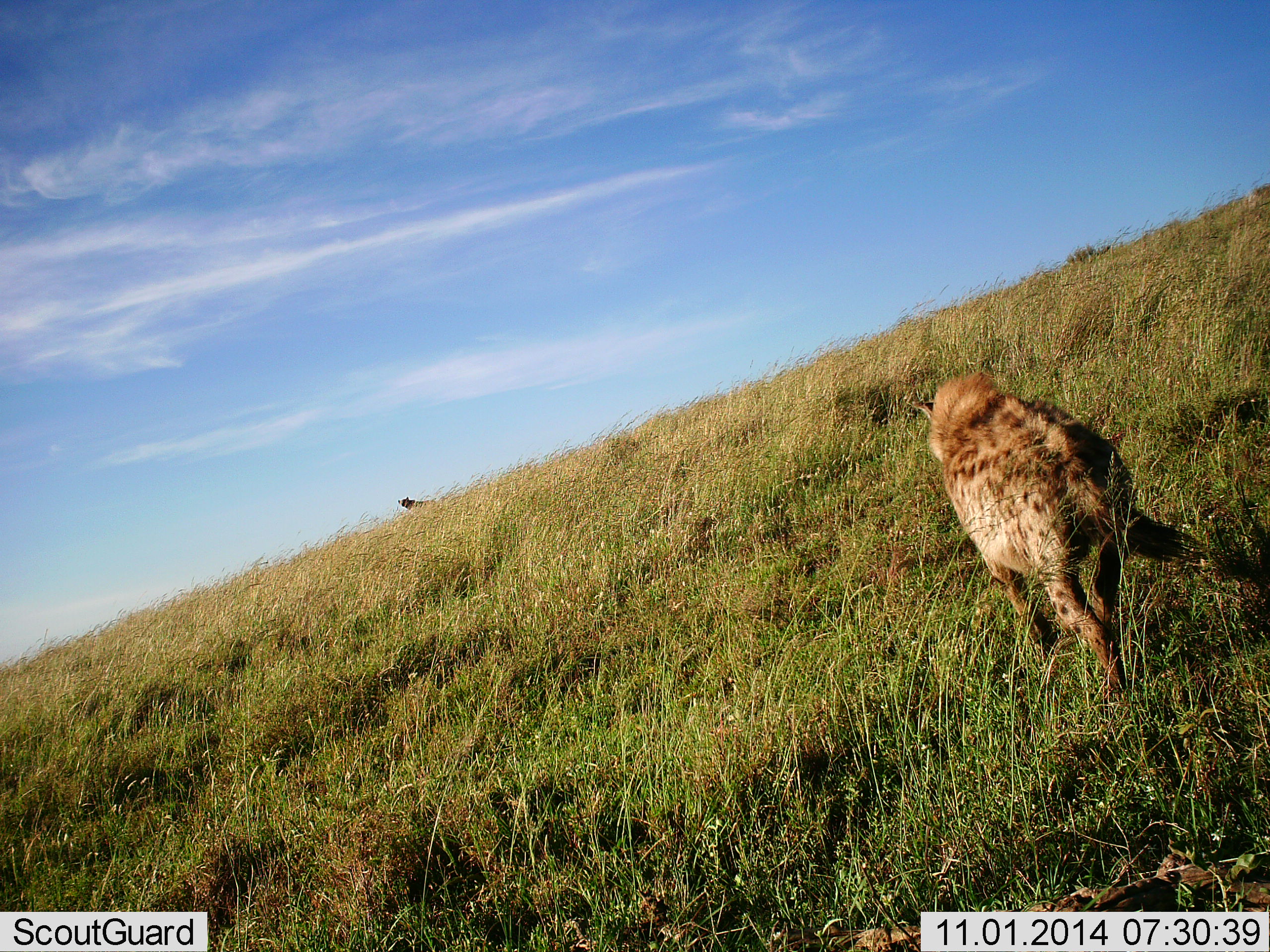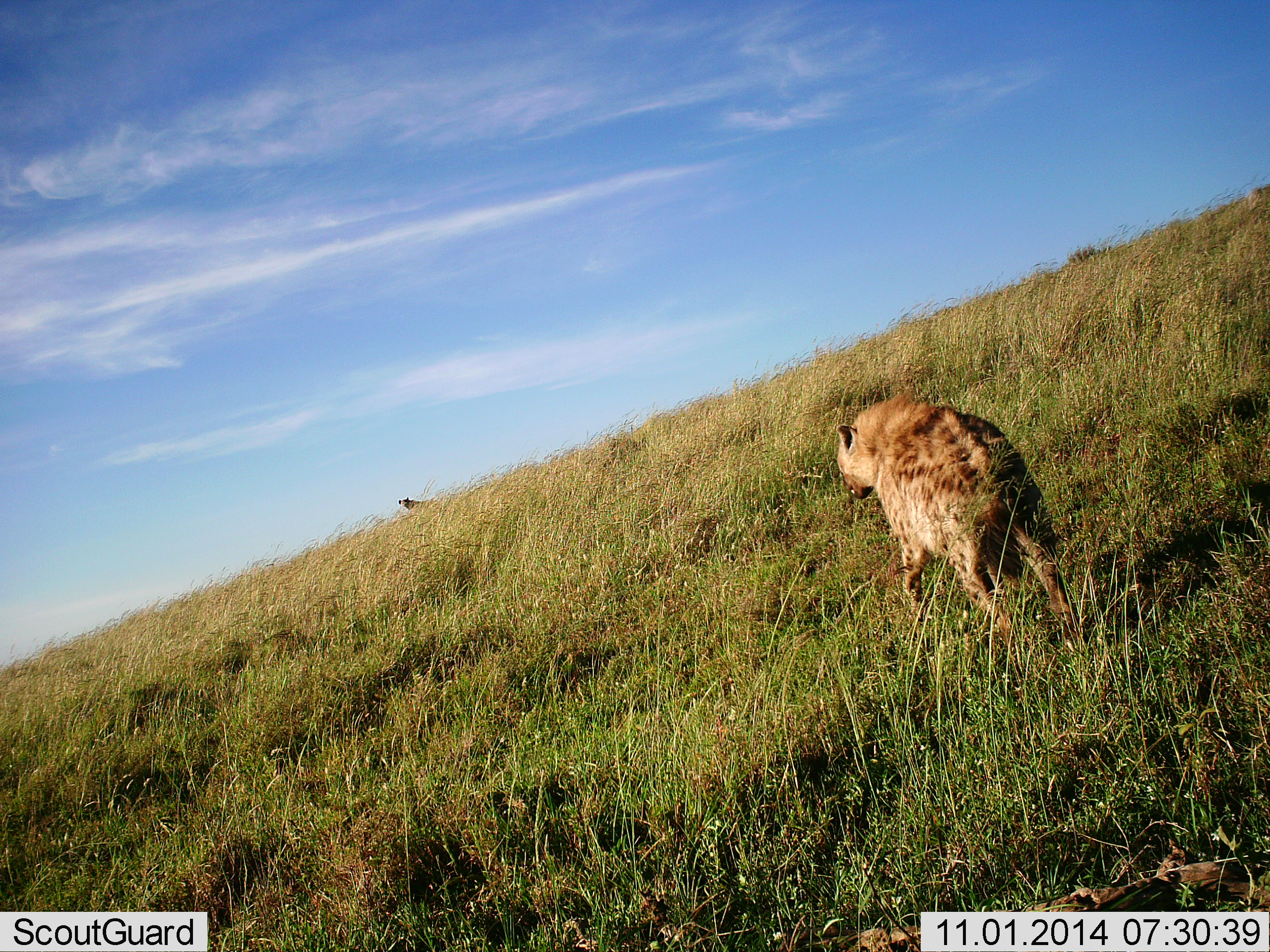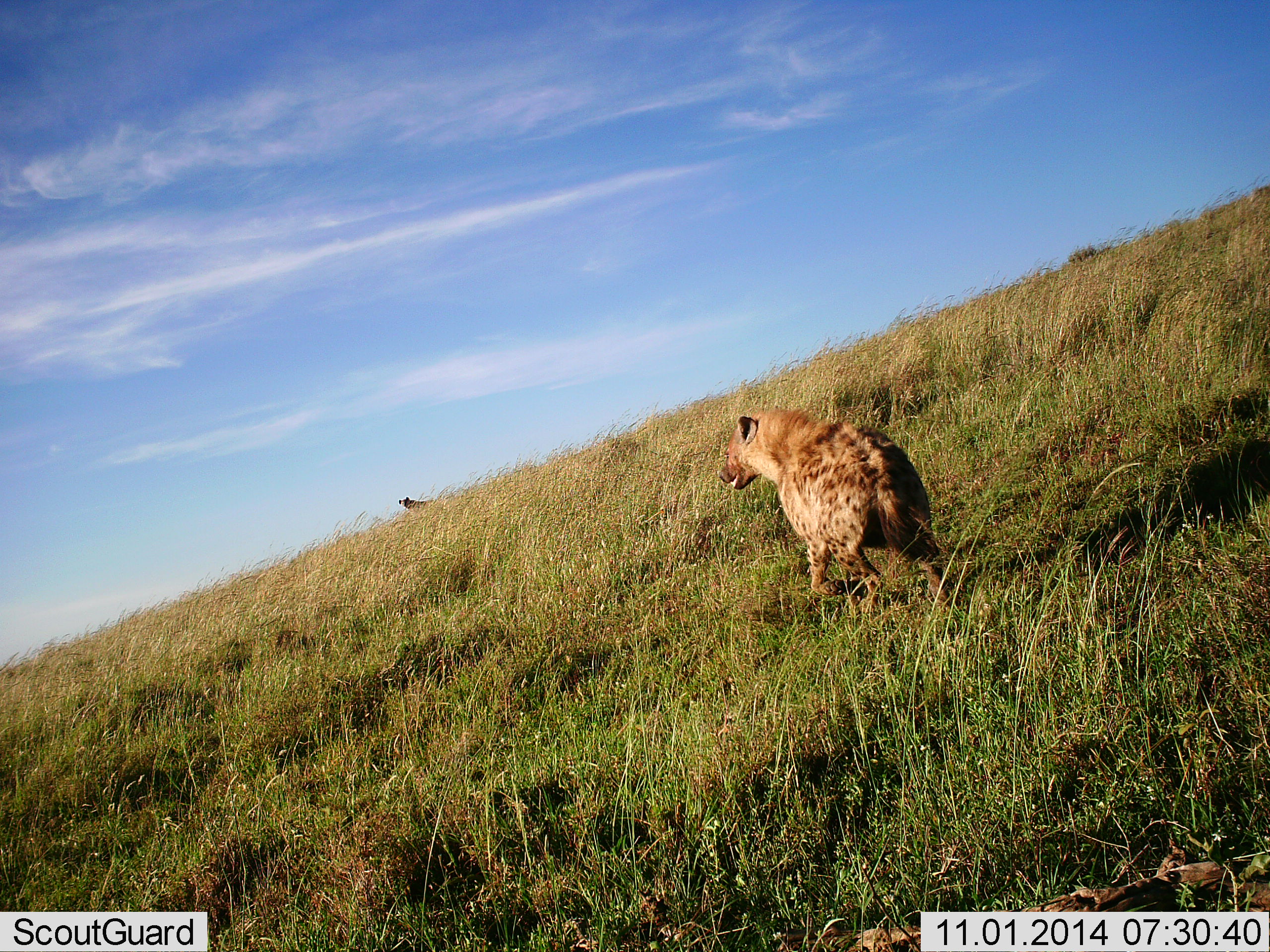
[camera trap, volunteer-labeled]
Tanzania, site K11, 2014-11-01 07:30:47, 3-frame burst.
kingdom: Animalia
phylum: Chordata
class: Mammalia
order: Carnivora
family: Hyaenidae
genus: Crocuta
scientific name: Crocuta crocuta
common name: spotted hyena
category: hyenaspotted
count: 1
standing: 40%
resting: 0%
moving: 100%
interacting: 0%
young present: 0%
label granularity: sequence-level